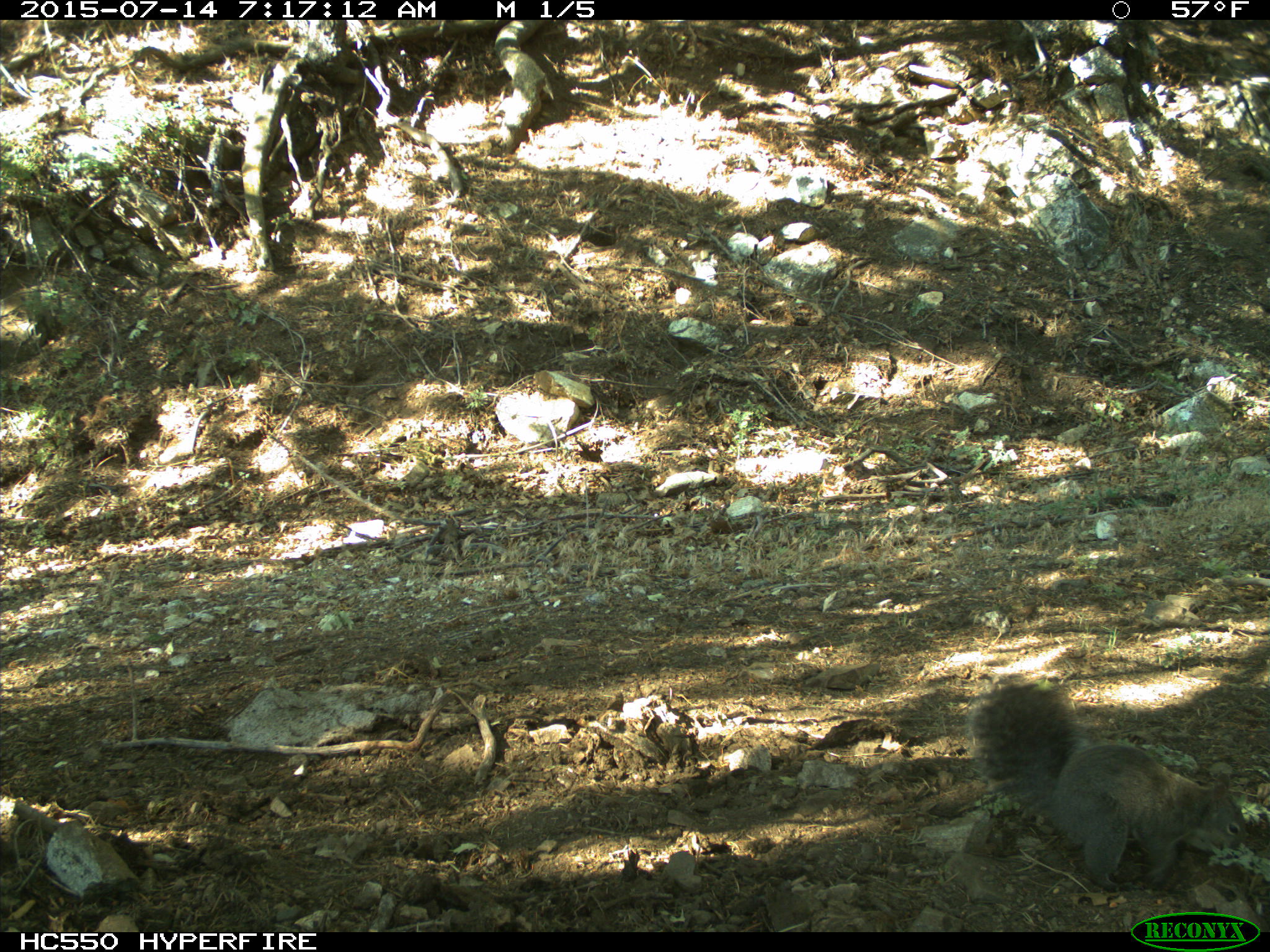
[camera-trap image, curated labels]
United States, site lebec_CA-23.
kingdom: Animalia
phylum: Chordata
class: Mammalia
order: Rodentia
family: Sciuridae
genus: Sciurus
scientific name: Sciurus carolinensis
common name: eastern gray squirrel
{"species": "Sciurus carolinensis (eastern gray squirrel)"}